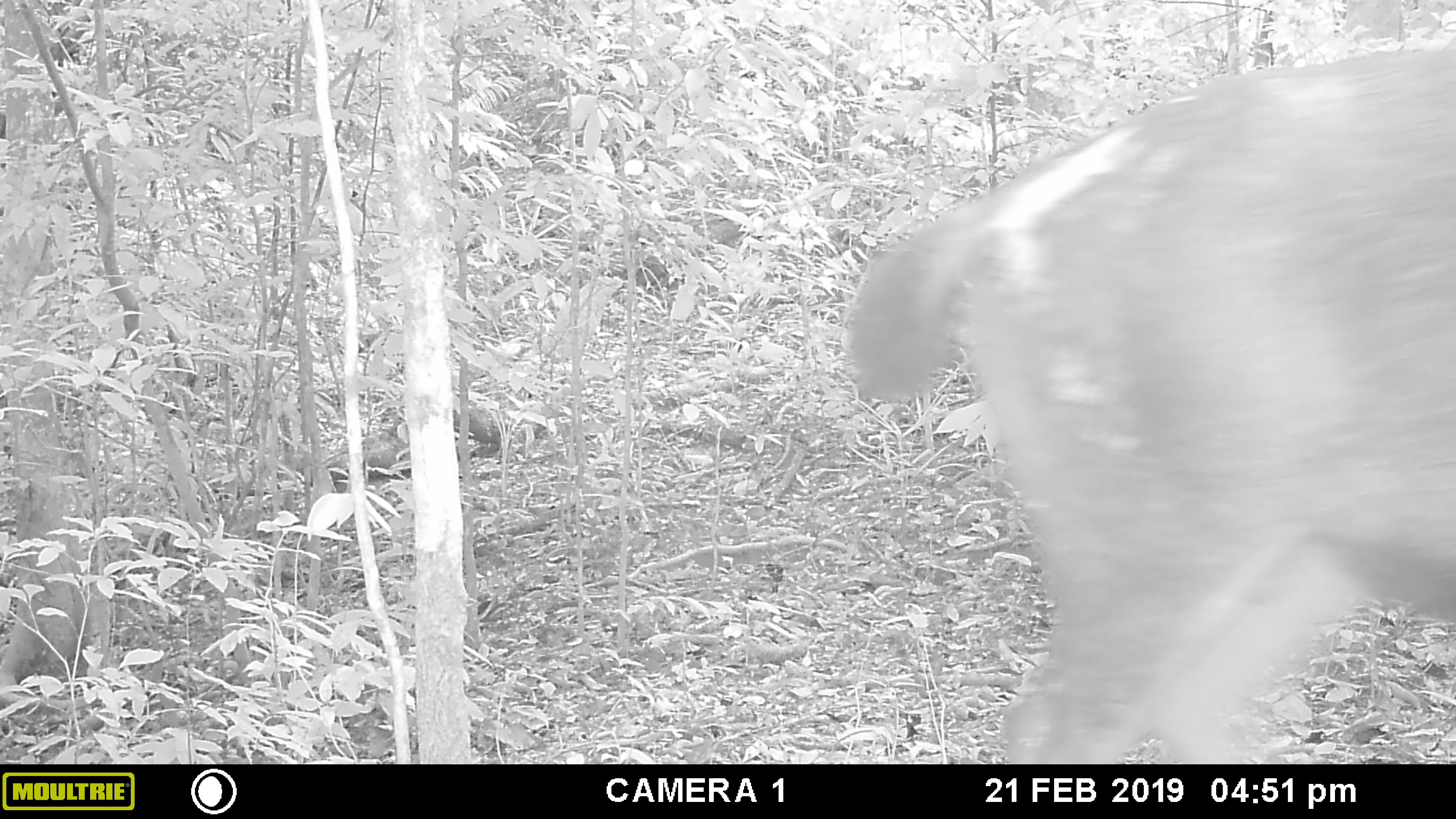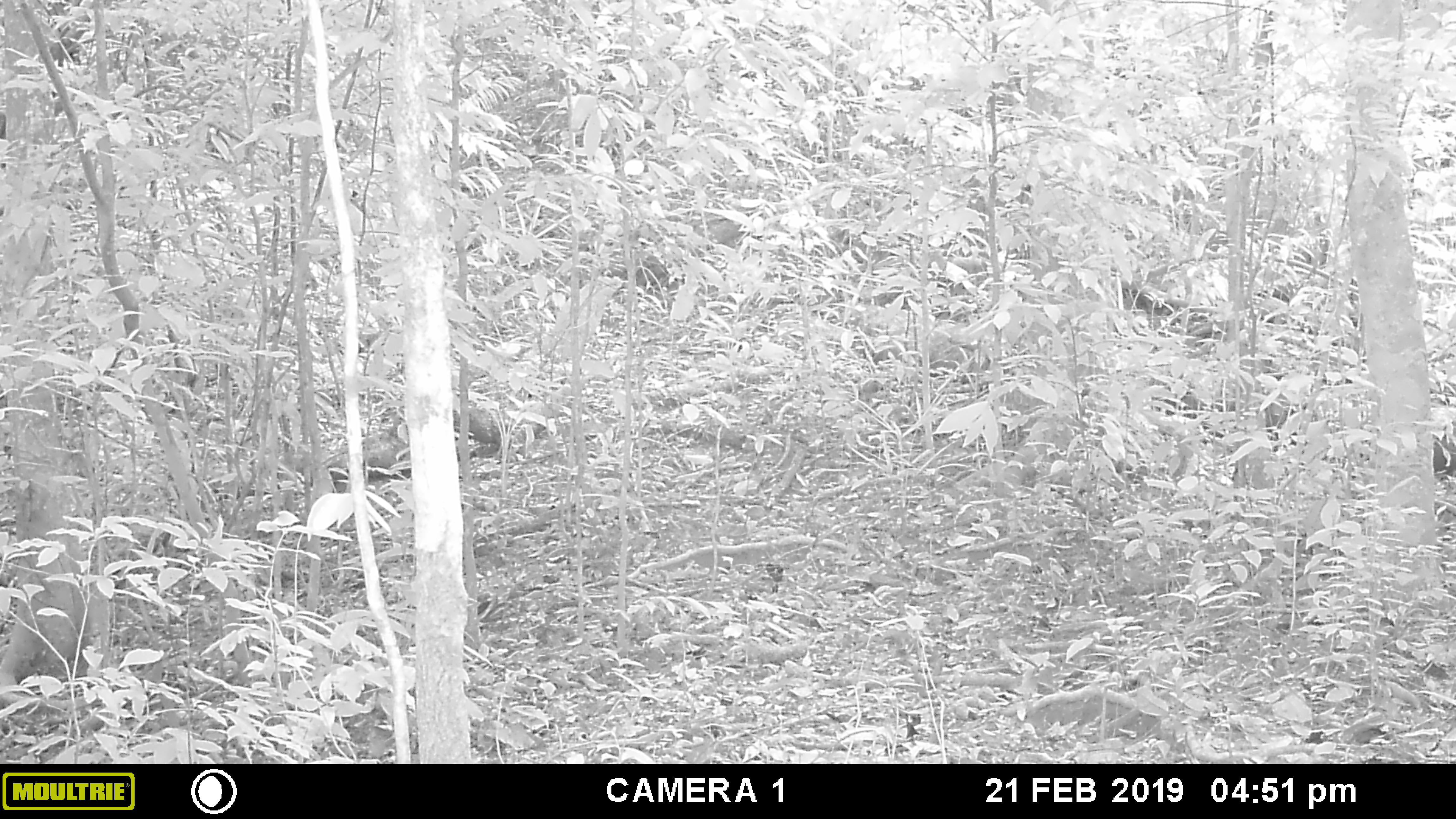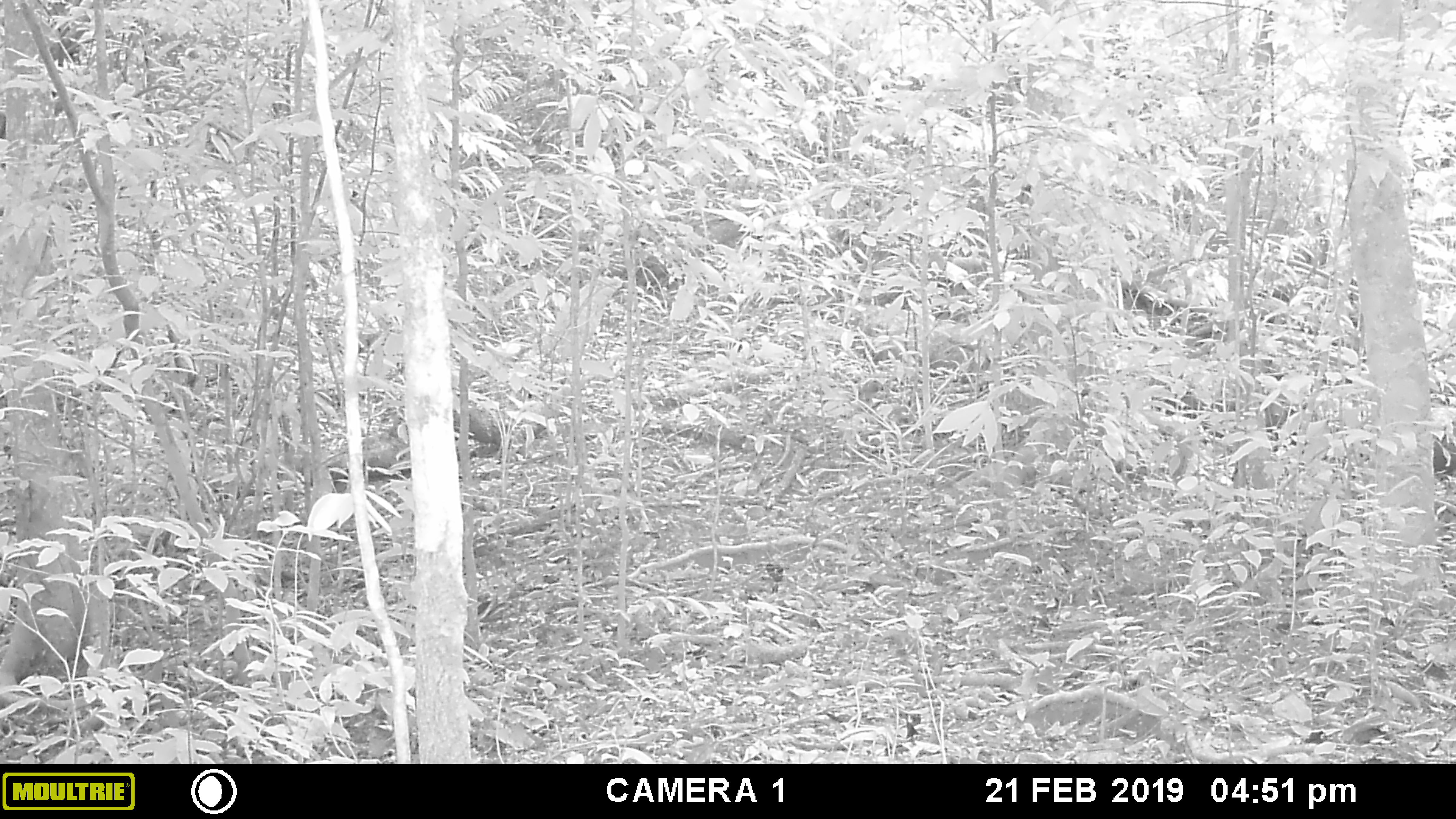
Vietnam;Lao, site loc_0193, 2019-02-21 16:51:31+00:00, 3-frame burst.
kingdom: Animalia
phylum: Chordata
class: Mammalia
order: Artiodactyla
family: Cervidae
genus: Rusa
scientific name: Rusa unicolor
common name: sambar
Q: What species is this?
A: Sambar (Rusa unicolor).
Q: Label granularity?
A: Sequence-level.